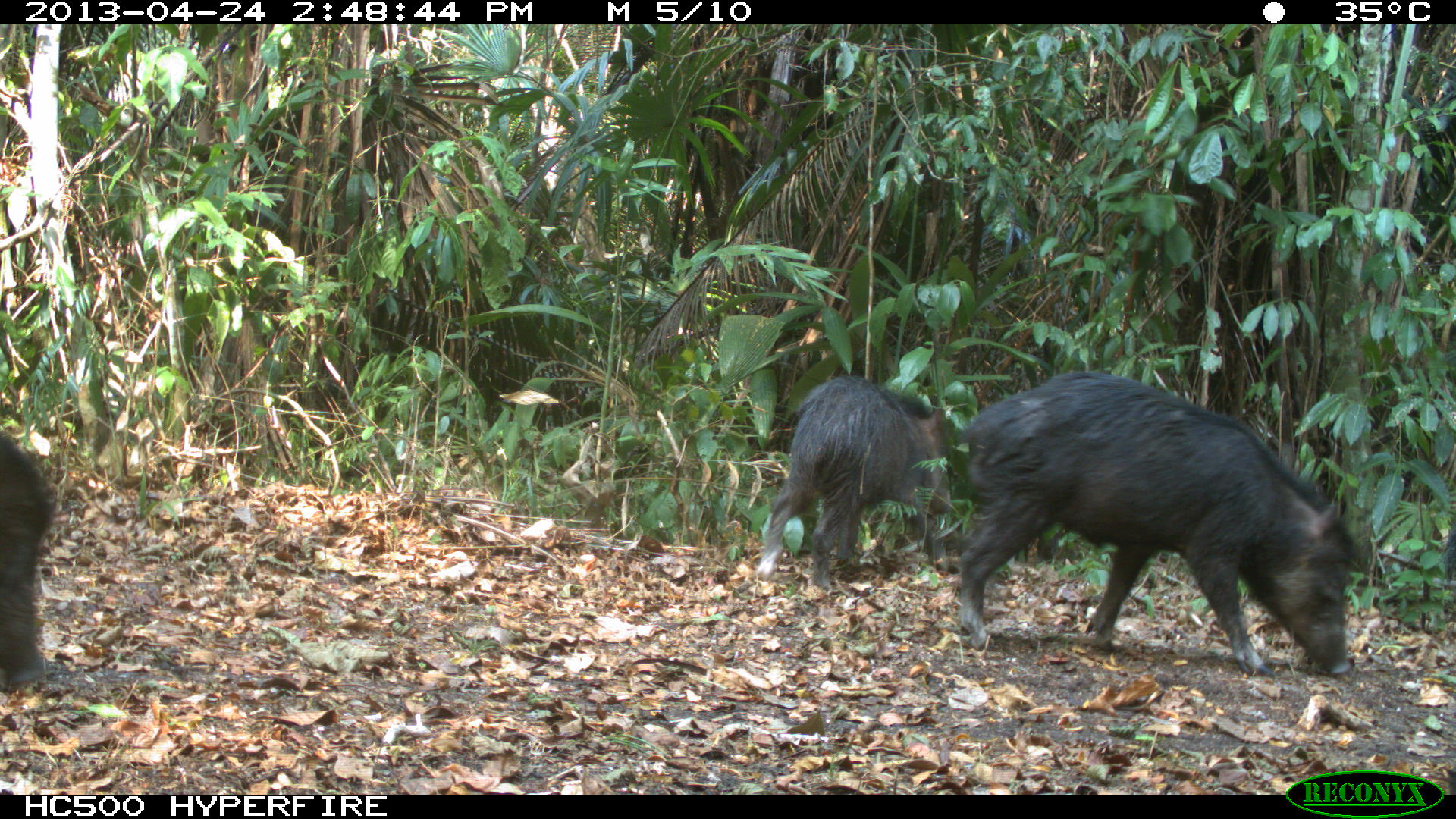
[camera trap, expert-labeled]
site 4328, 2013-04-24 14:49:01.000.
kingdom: Animalia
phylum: Chordata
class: Mammalia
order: Artiodactyla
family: Tayassuidae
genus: Tayassu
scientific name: Tayassu pecari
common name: white-lipped peccary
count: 10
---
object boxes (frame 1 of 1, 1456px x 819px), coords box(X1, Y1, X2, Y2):
tayassu pecari: box(954, 371, 1351, 677); box(755, 374, 951, 593); box(0, 430, 56, 692)